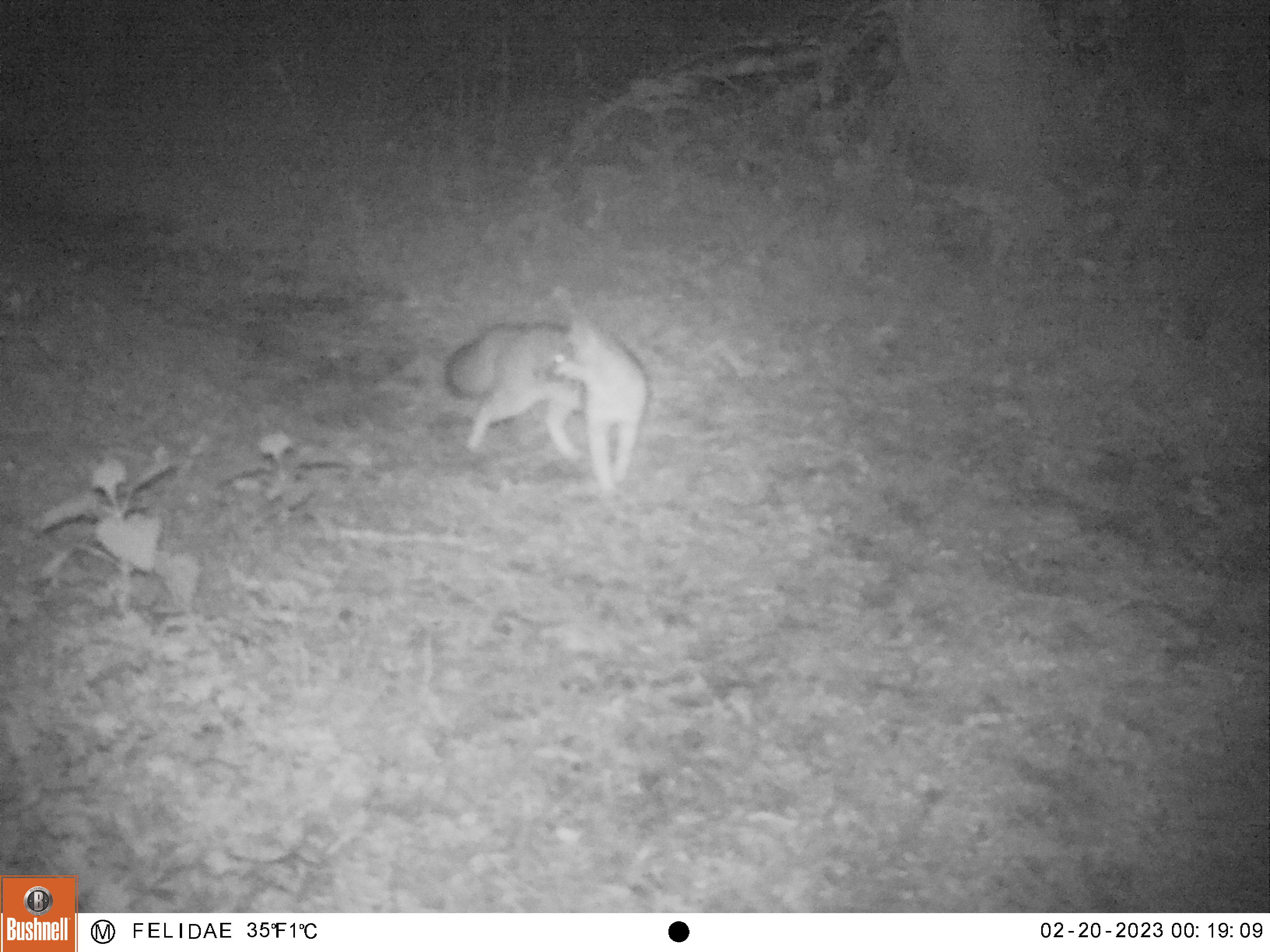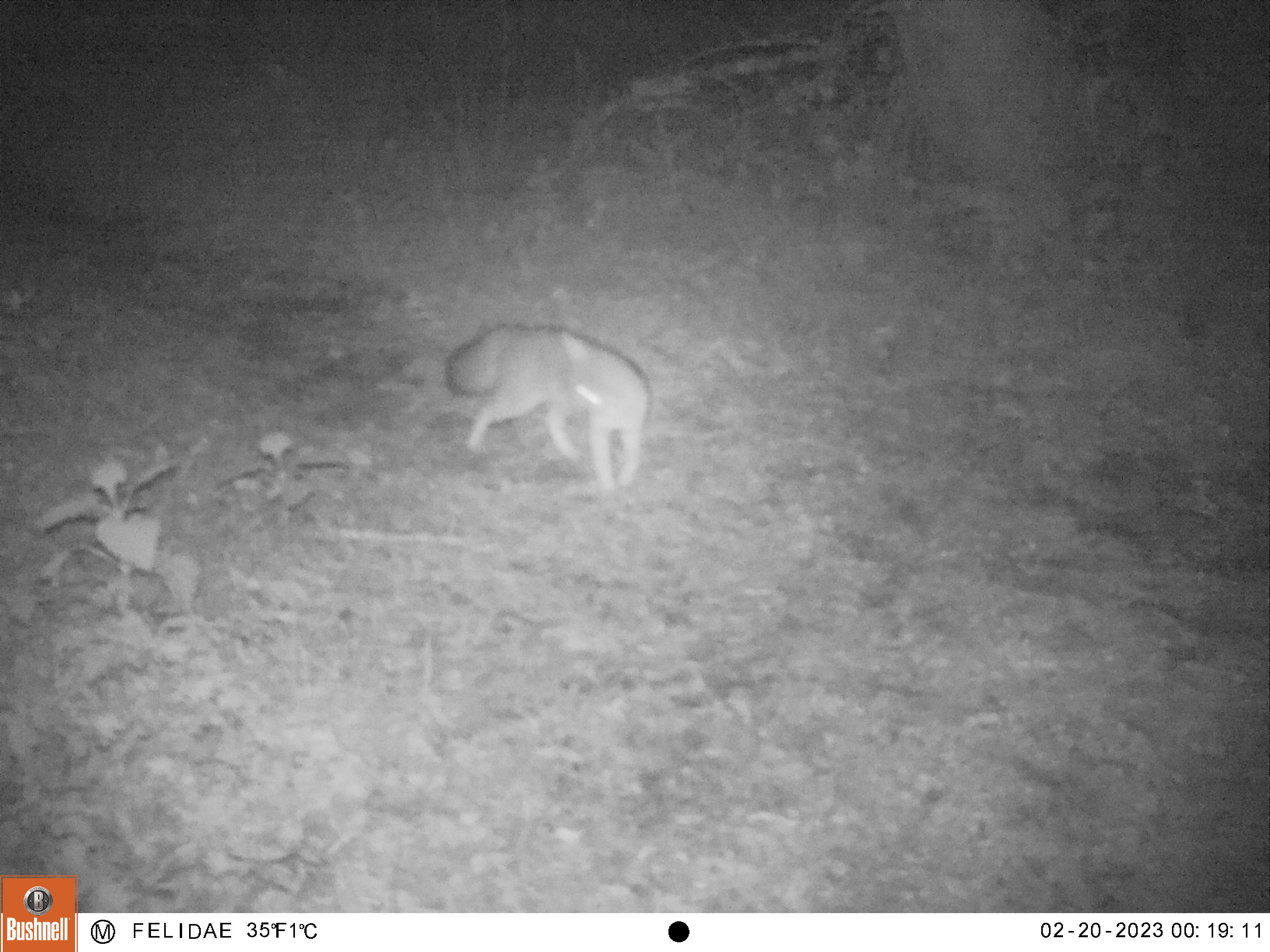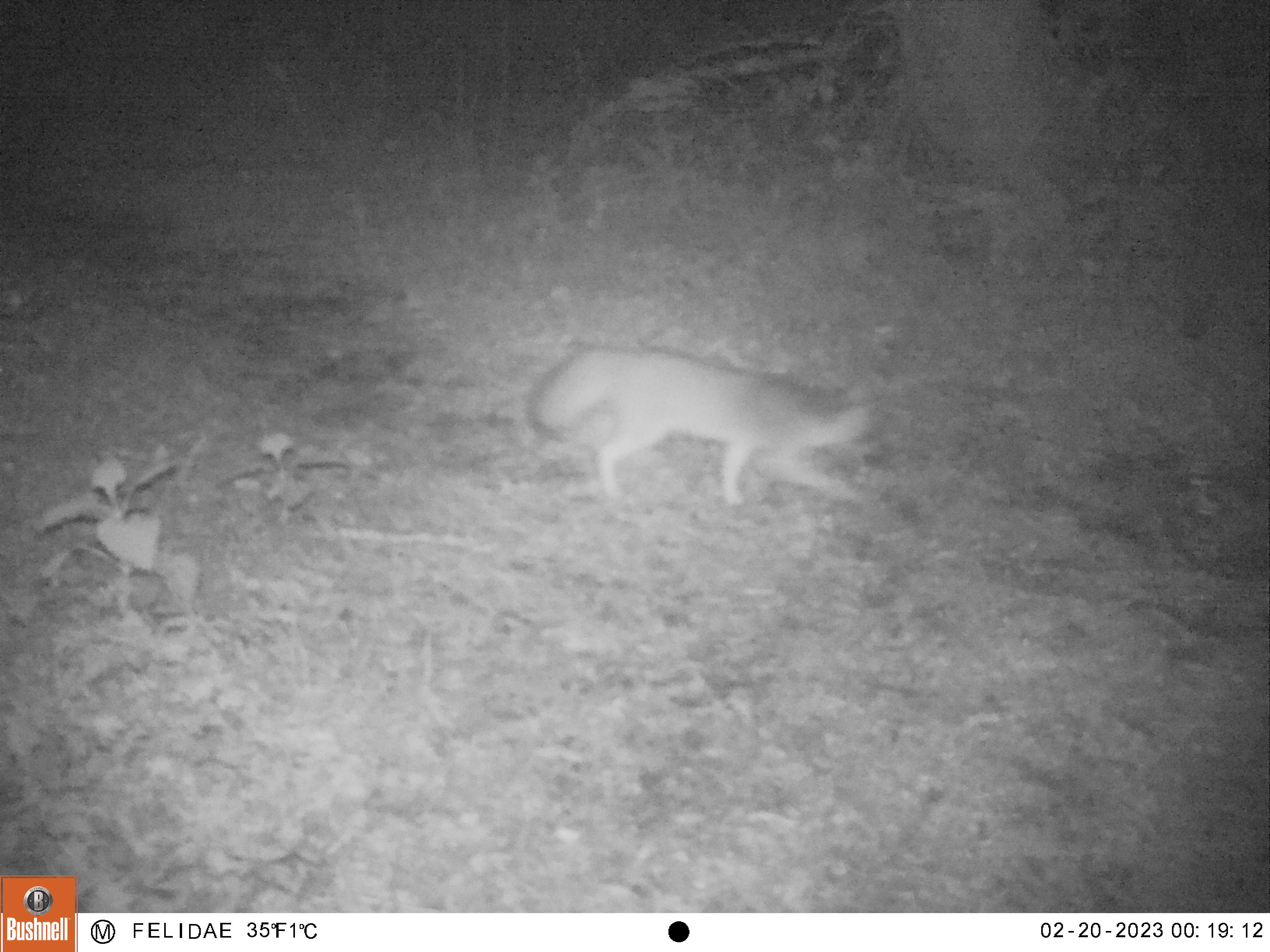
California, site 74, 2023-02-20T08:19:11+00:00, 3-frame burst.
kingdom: Animalia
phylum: Chordata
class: Mammalia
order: Carnivora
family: Canidae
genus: Urocyon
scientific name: Urocyon cinereoargenteus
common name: gray fox